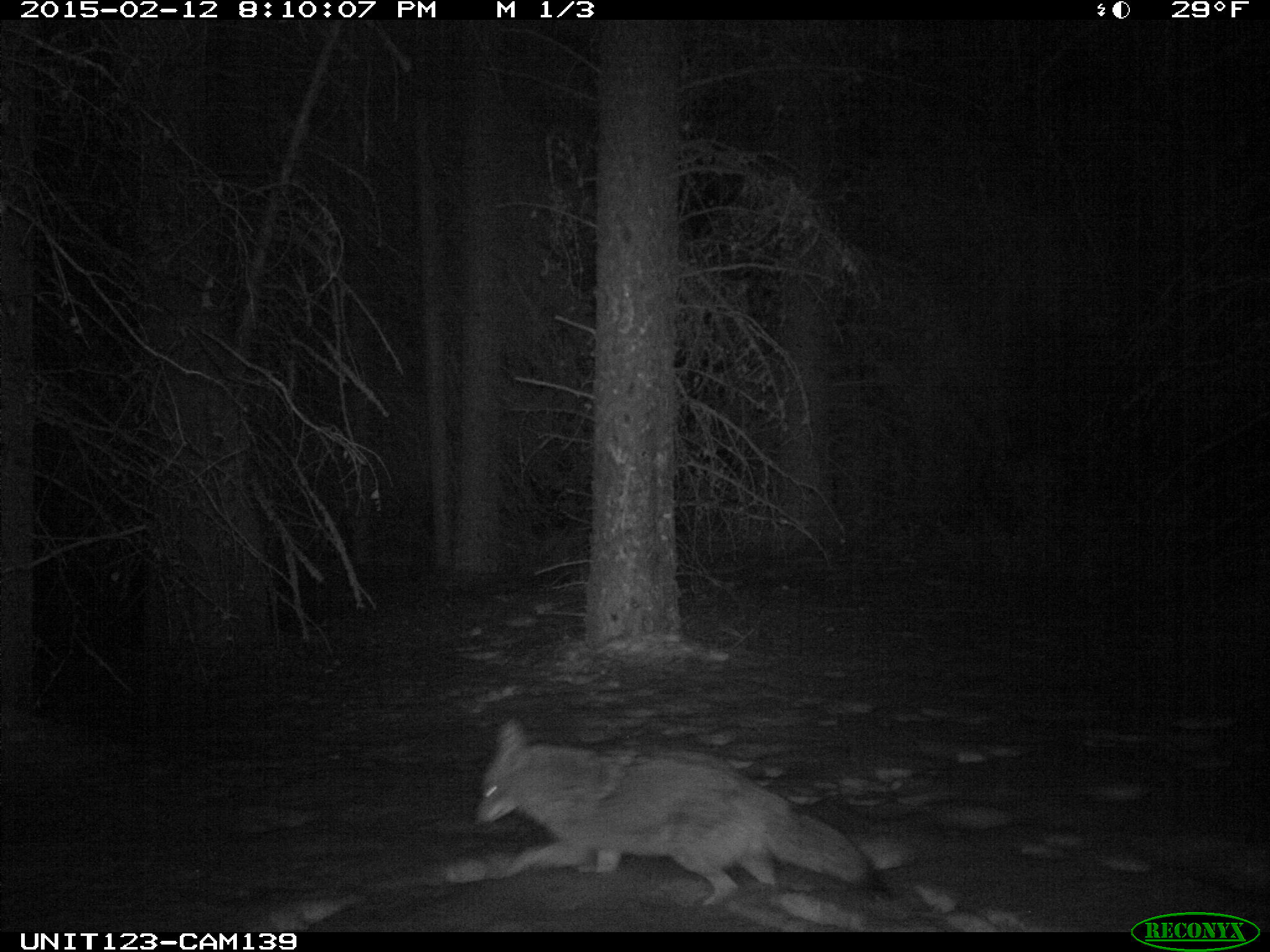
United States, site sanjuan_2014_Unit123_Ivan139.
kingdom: Animalia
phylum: Chordata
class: Mammalia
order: Carnivora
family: Canidae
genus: Canis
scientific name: Canis latrans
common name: coyote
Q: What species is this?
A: Canis latrans (coyote).